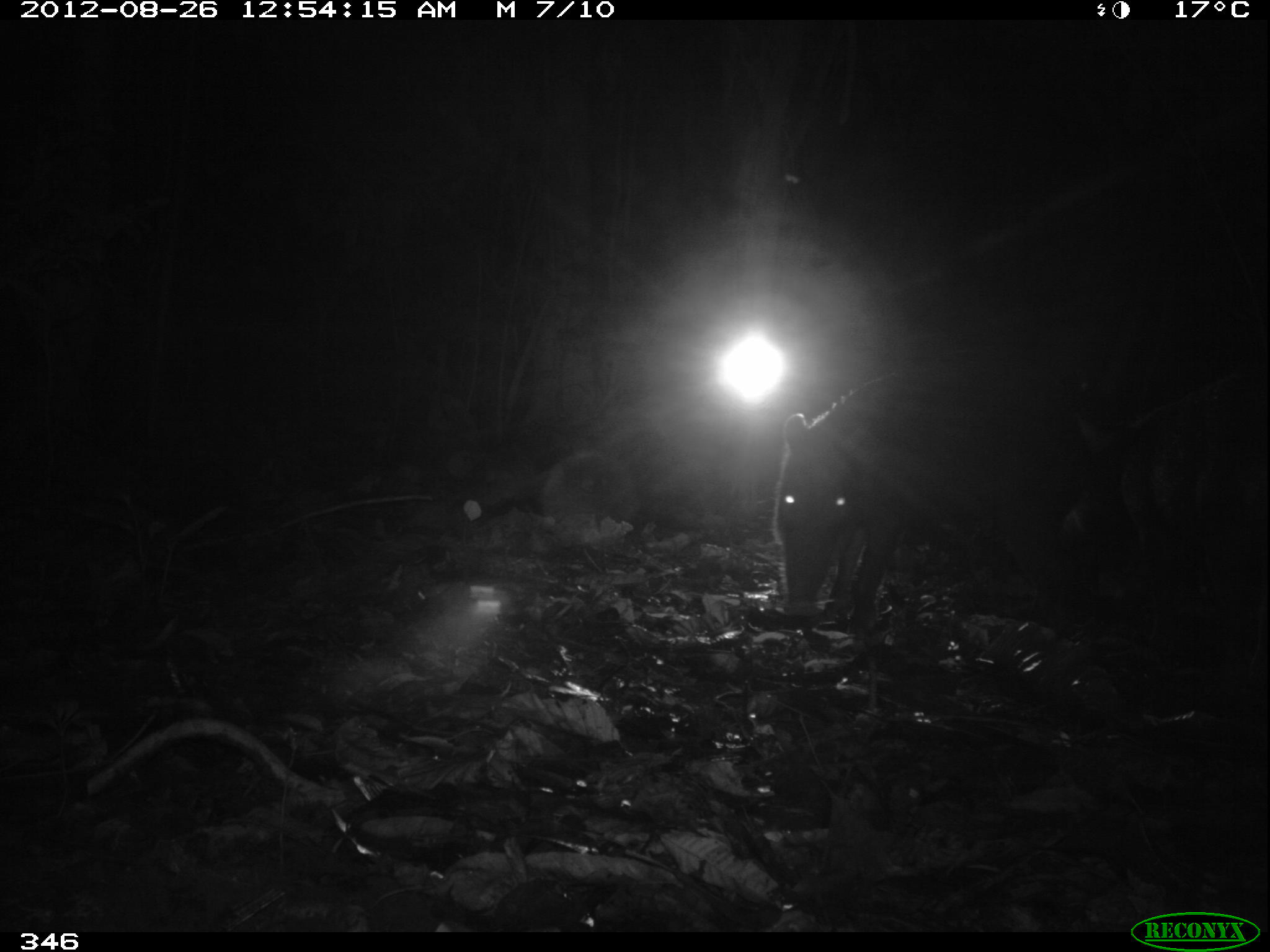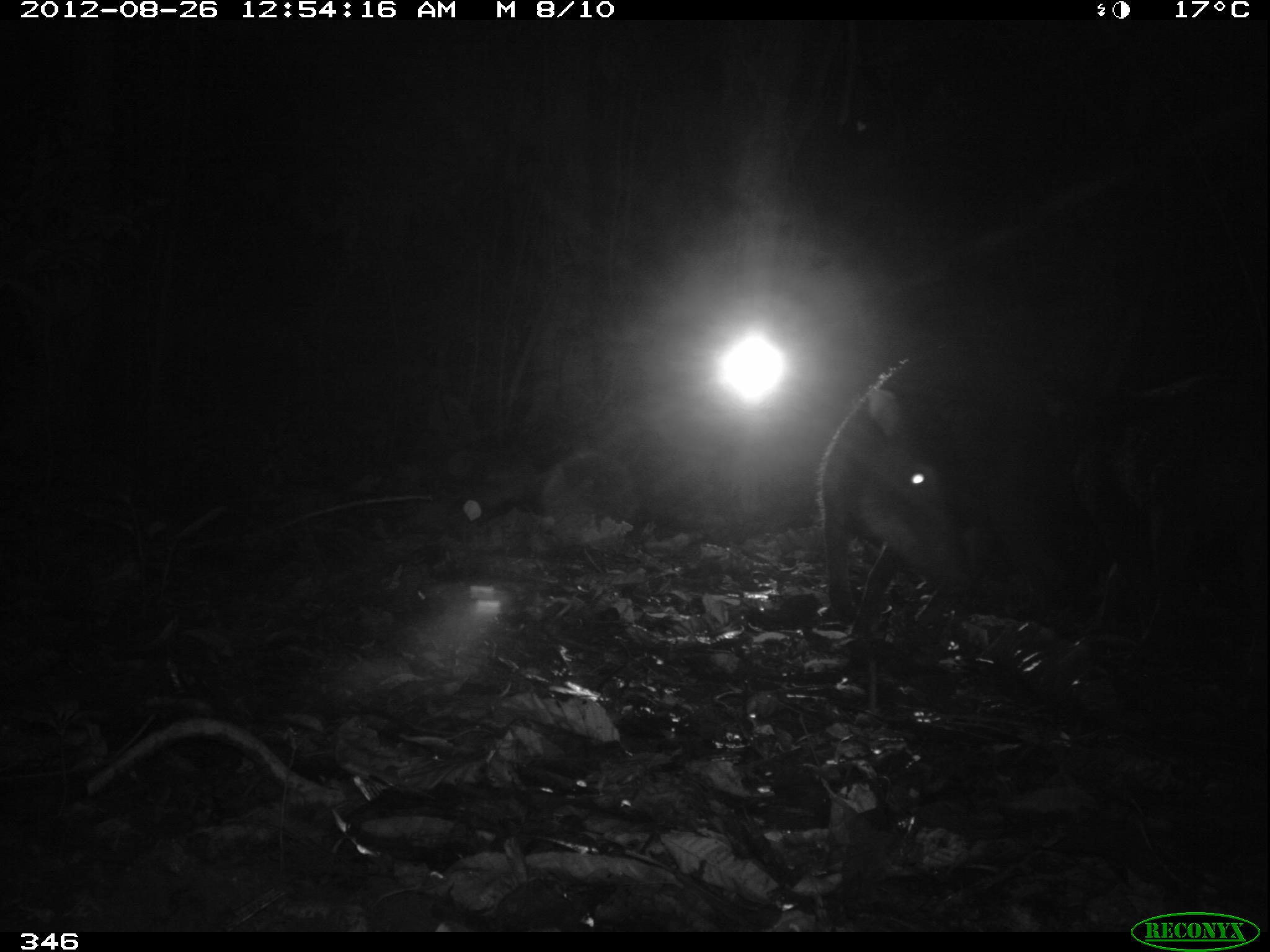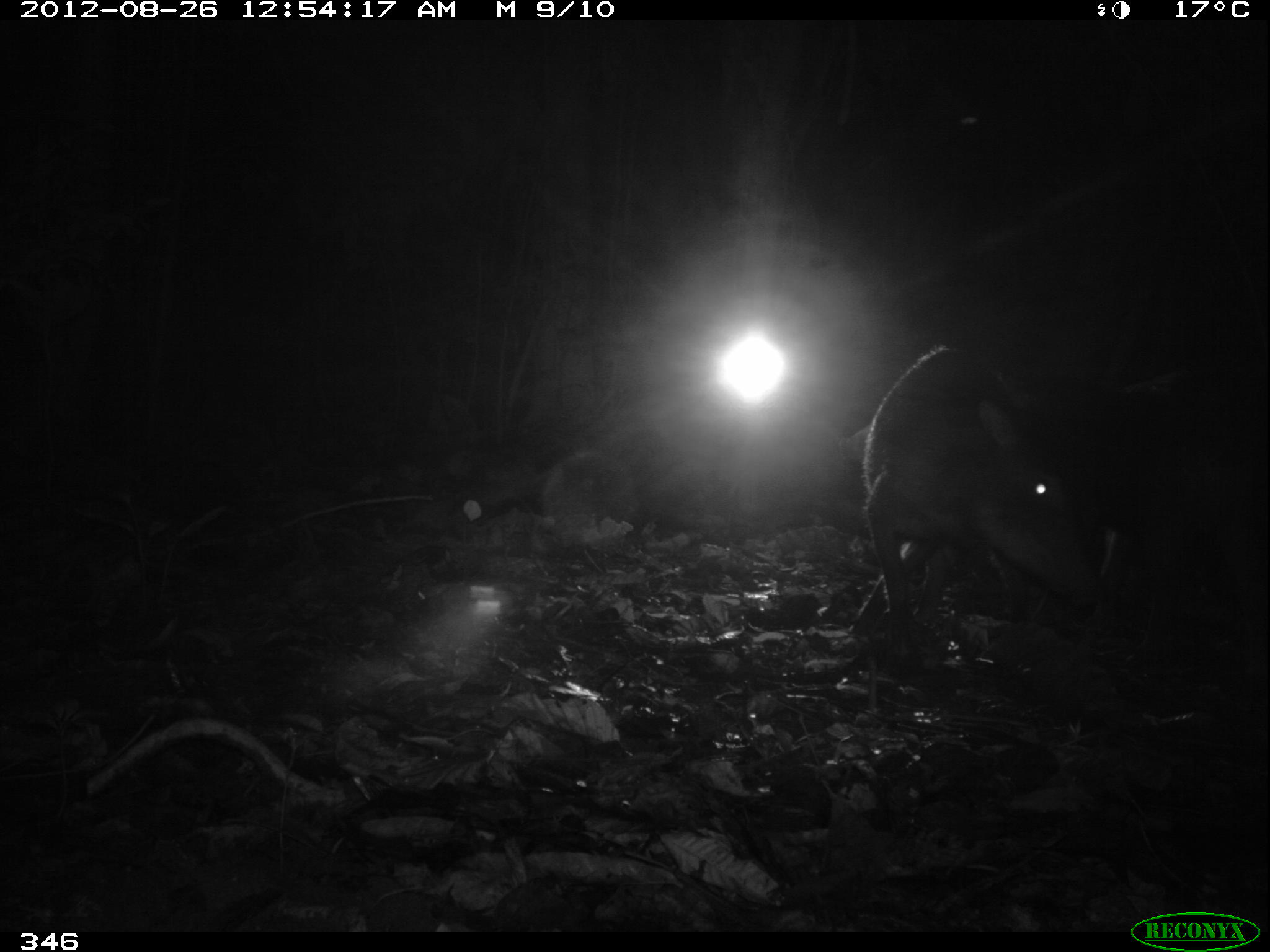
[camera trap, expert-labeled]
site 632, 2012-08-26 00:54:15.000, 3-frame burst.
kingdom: Animalia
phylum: Chordata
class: Mammalia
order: Artiodactyla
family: Tayassuidae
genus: Tayassu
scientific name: Tayassu pecari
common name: white-lipped peccary